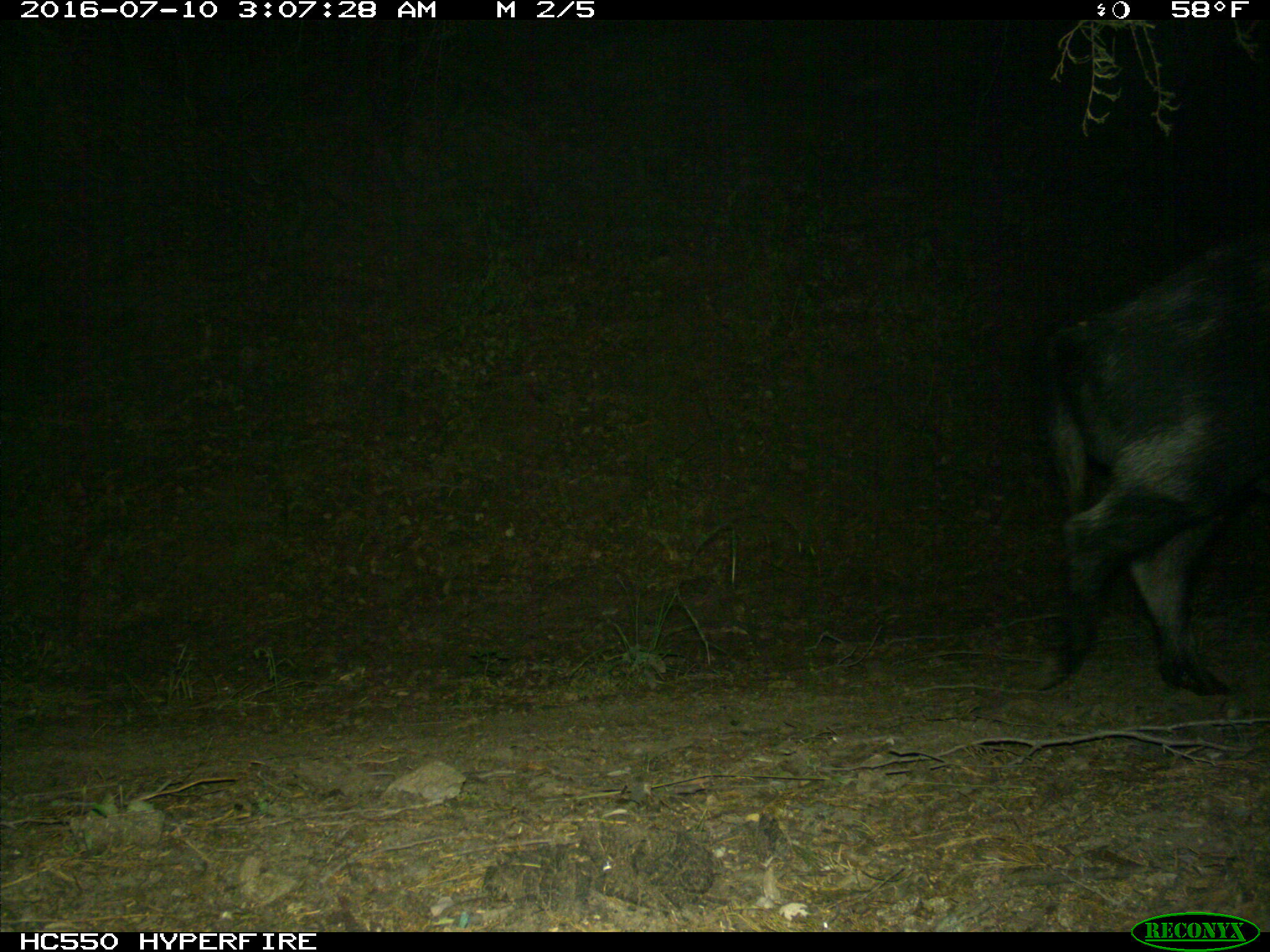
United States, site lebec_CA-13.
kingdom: Animalia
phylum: Chordata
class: Mammalia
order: Artiodactyla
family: Suidae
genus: Sus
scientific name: Sus scrofa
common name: wild boar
Sus scrofa (wild boar).